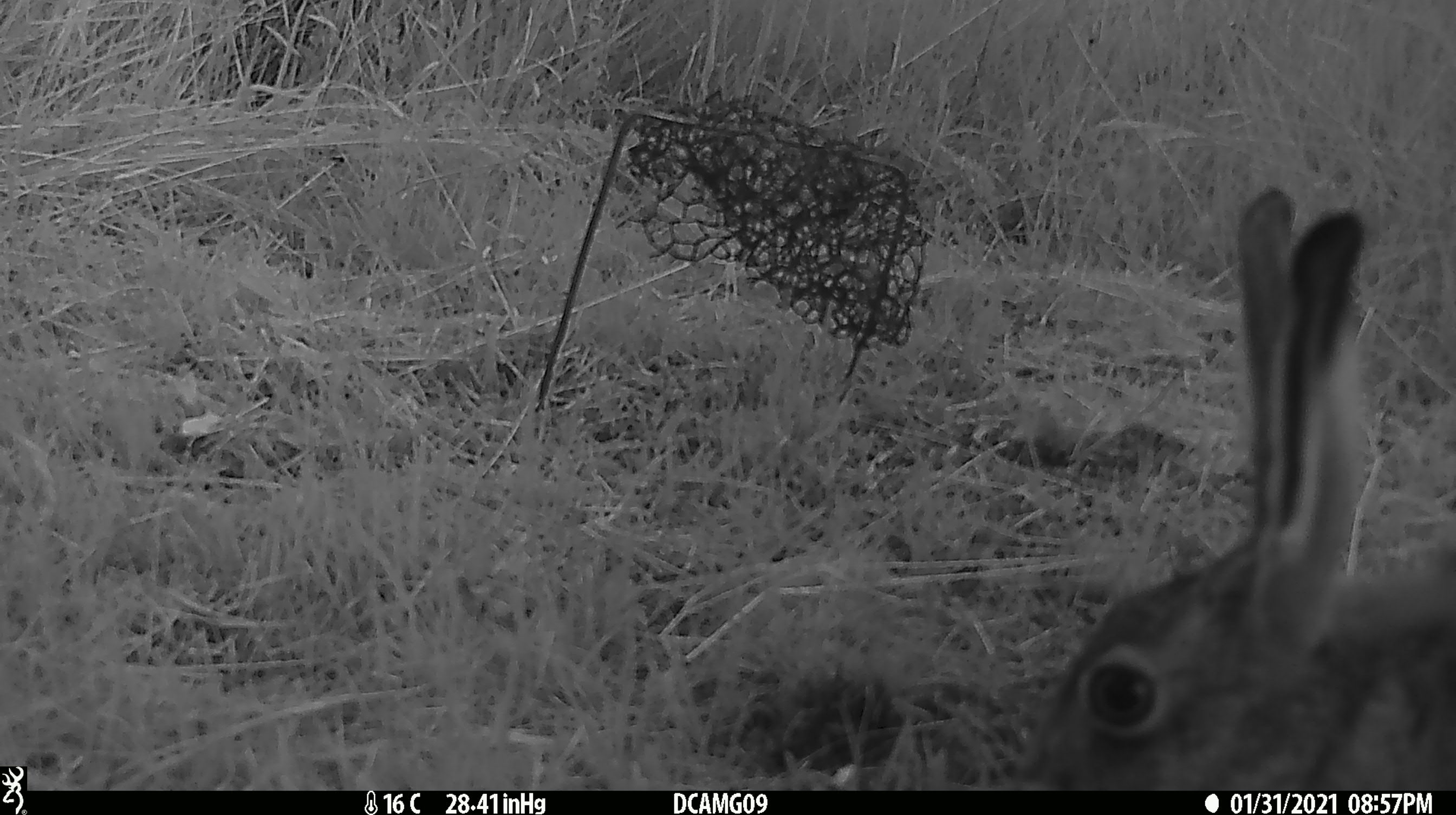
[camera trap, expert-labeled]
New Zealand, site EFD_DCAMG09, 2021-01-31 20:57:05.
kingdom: Animalia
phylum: Chordata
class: Mammalia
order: Lagomorpha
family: Leporidae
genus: Lepus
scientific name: Lepus europaeus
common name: brown hare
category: hare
Hare (brown hare) (Lepus europaeus).